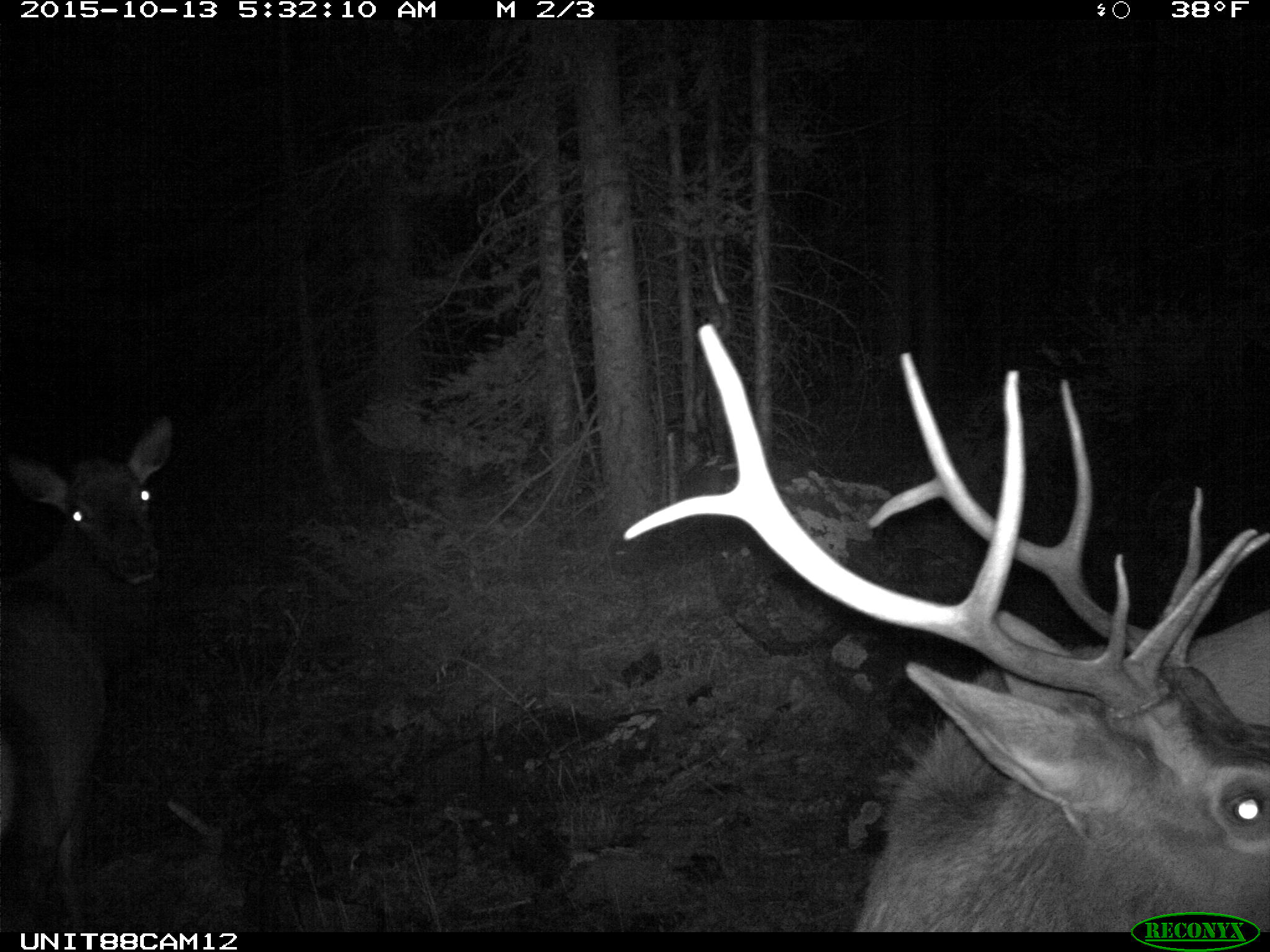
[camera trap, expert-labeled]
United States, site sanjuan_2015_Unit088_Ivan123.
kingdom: Animalia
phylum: Chordata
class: Mammalia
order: Artiodactyla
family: Cervidae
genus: Cervus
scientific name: Cervus elaphus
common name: red deer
Cervus elaphus (red deer).